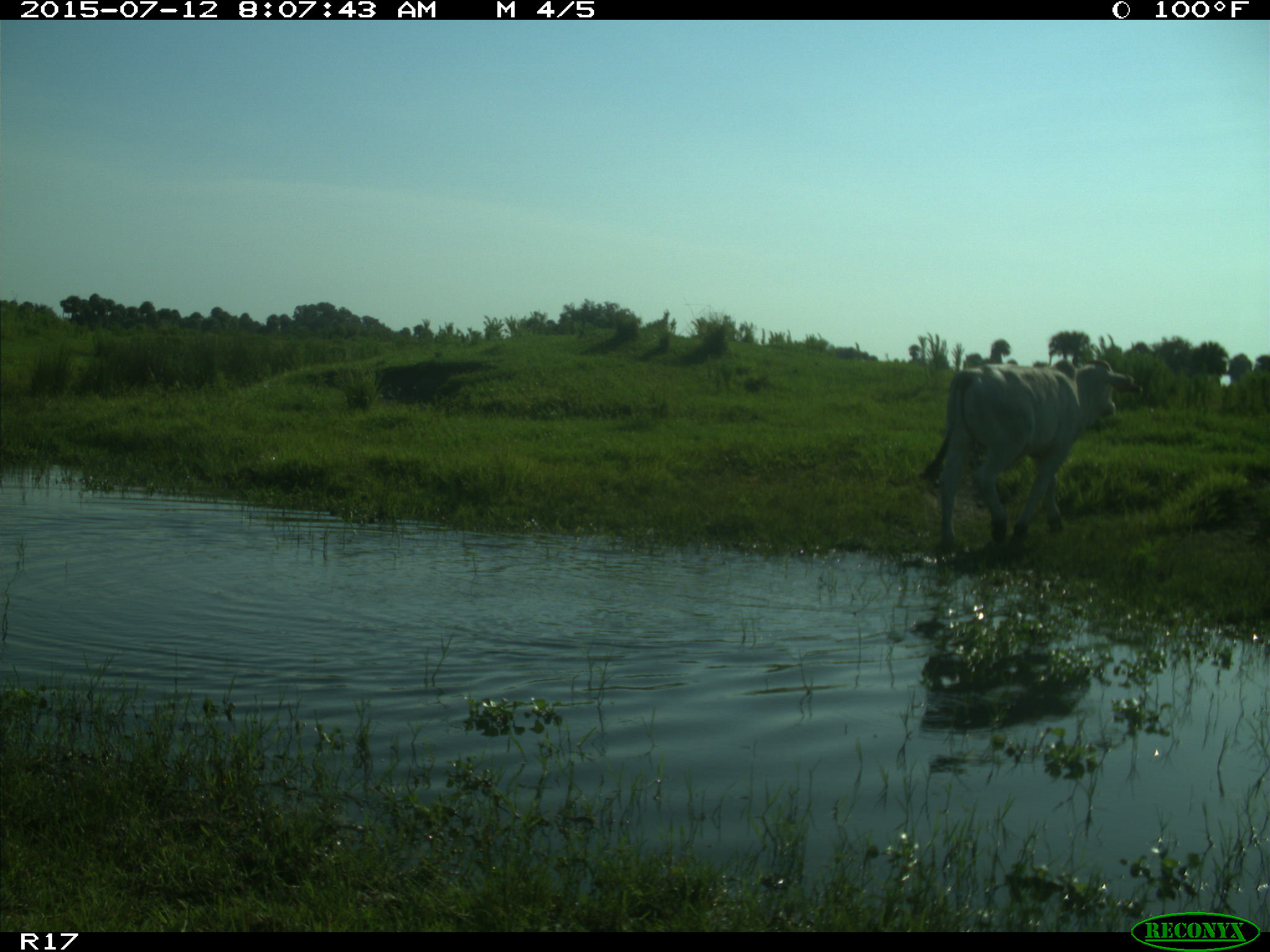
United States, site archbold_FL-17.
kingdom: Animalia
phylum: Chordata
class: Mammalia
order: Artiodactyla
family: Bovidae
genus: Bos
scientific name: Bos taurus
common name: domestic cow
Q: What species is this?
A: Bos taurus (domestic cow).